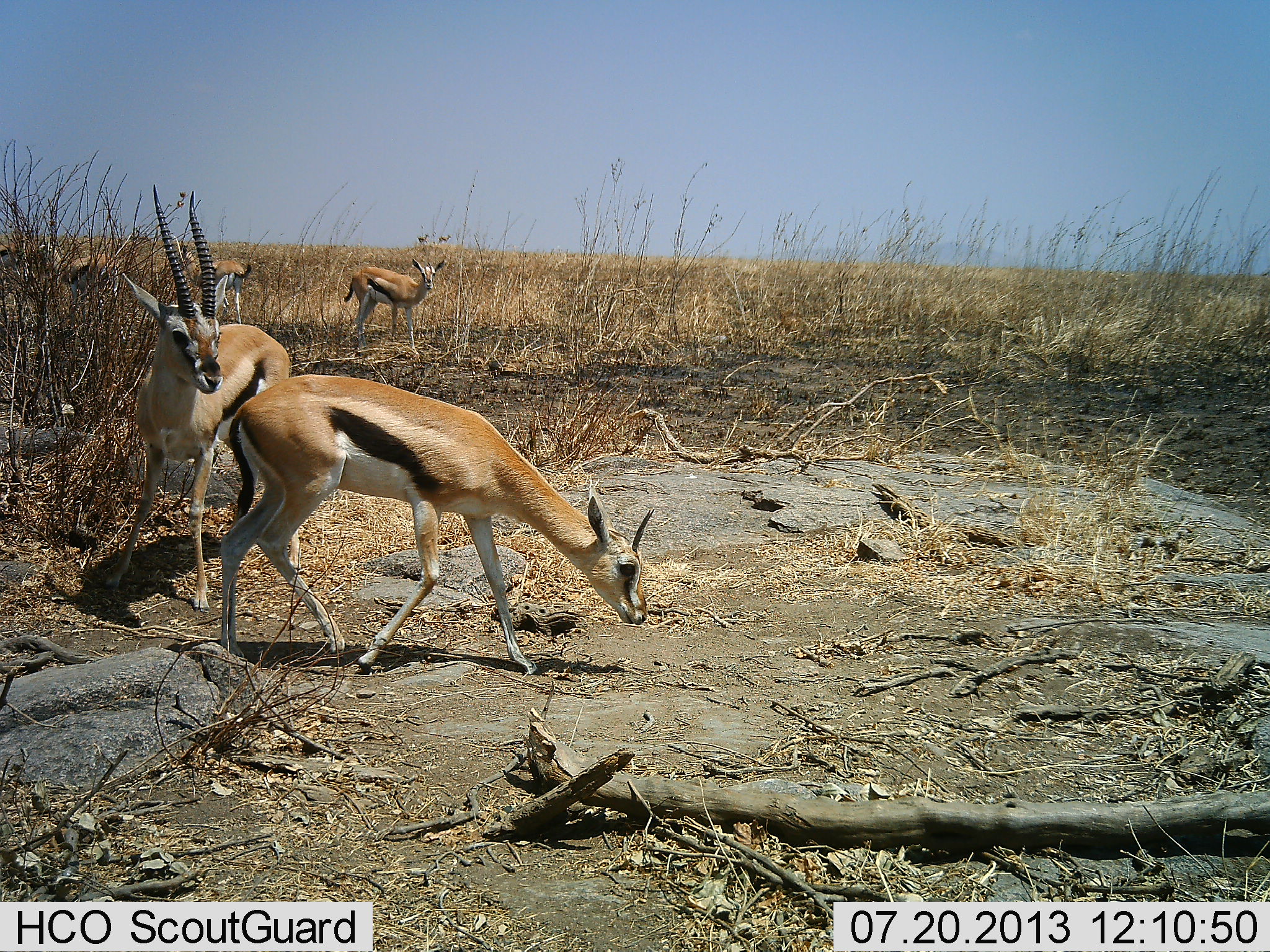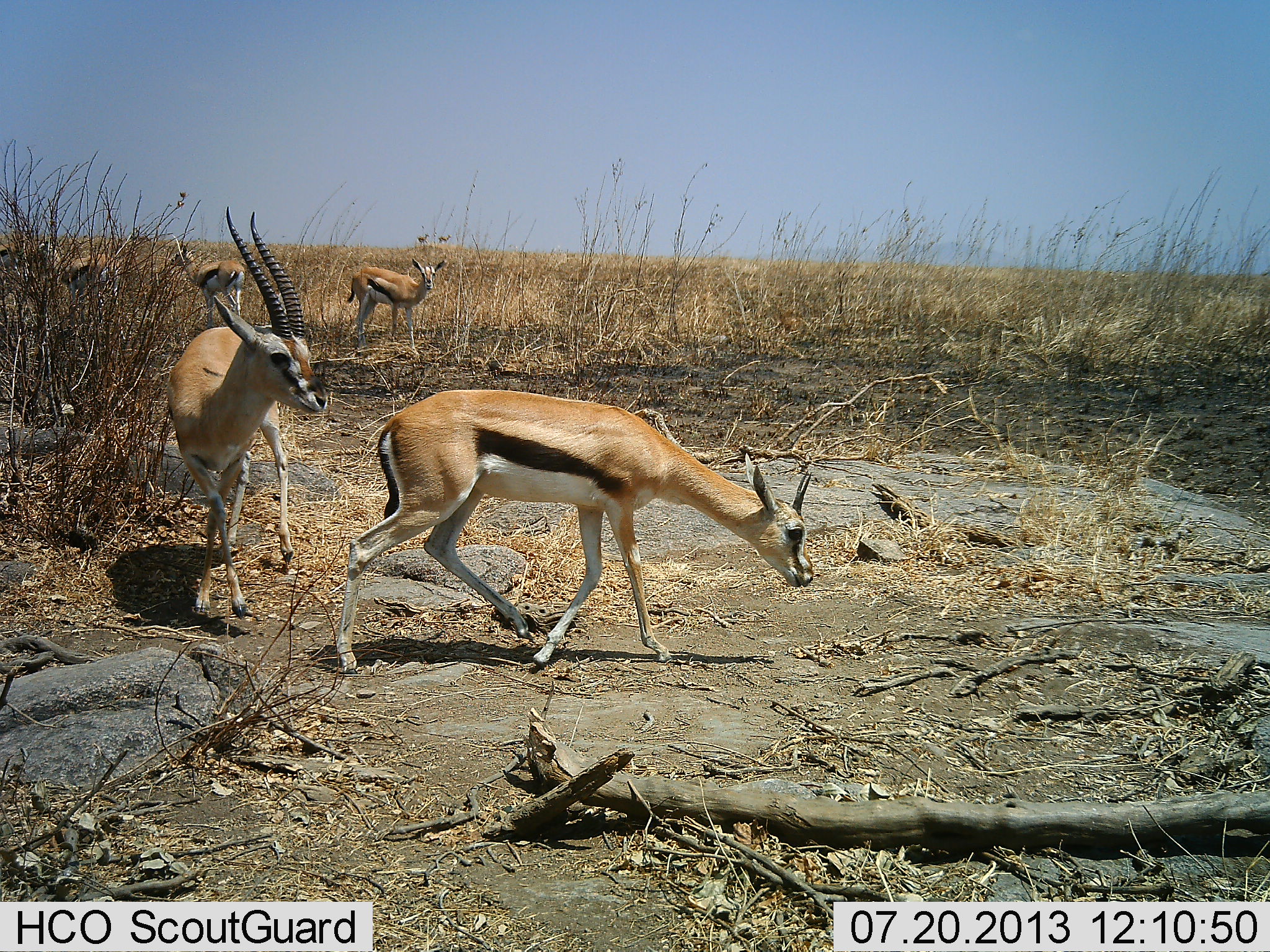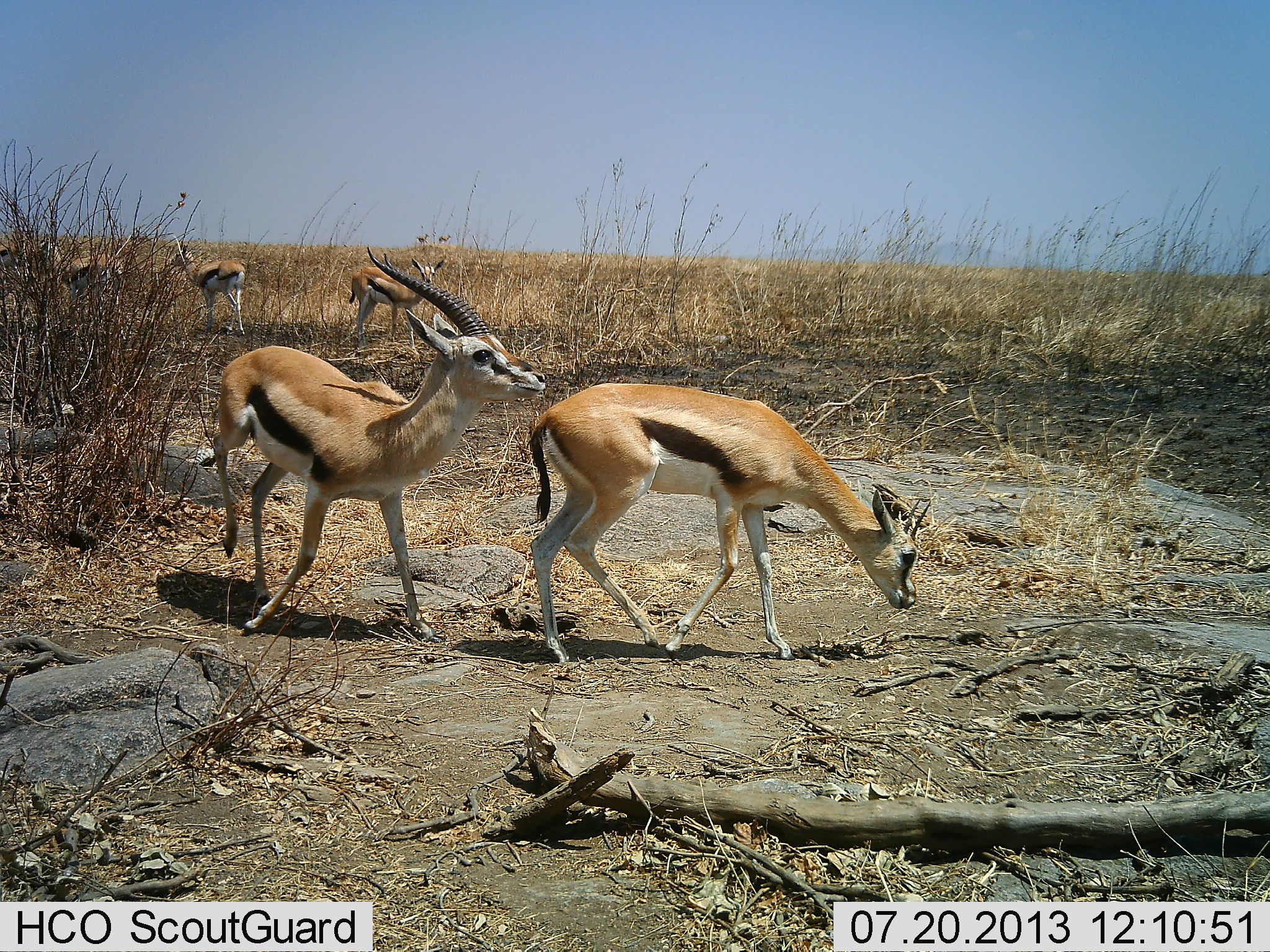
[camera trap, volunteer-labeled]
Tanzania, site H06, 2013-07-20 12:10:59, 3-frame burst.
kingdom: Animalia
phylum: Chordata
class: Mammalia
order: Artiodactyla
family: Bovidae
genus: Eudorcas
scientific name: Eudorcas thomsonii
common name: thomson's gazelle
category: gazellethomsons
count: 5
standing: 100%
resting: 0%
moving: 64%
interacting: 64%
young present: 0%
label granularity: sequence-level